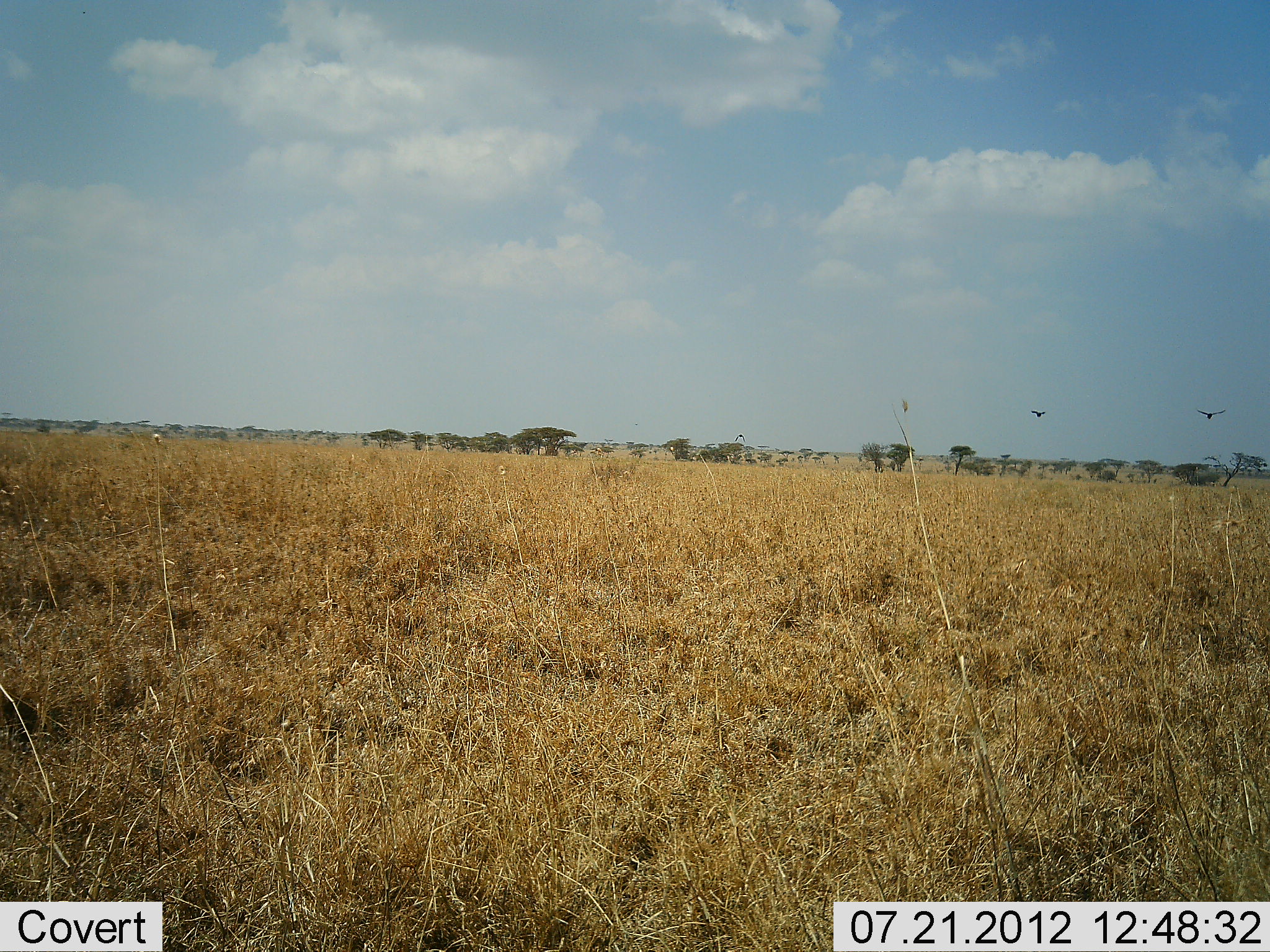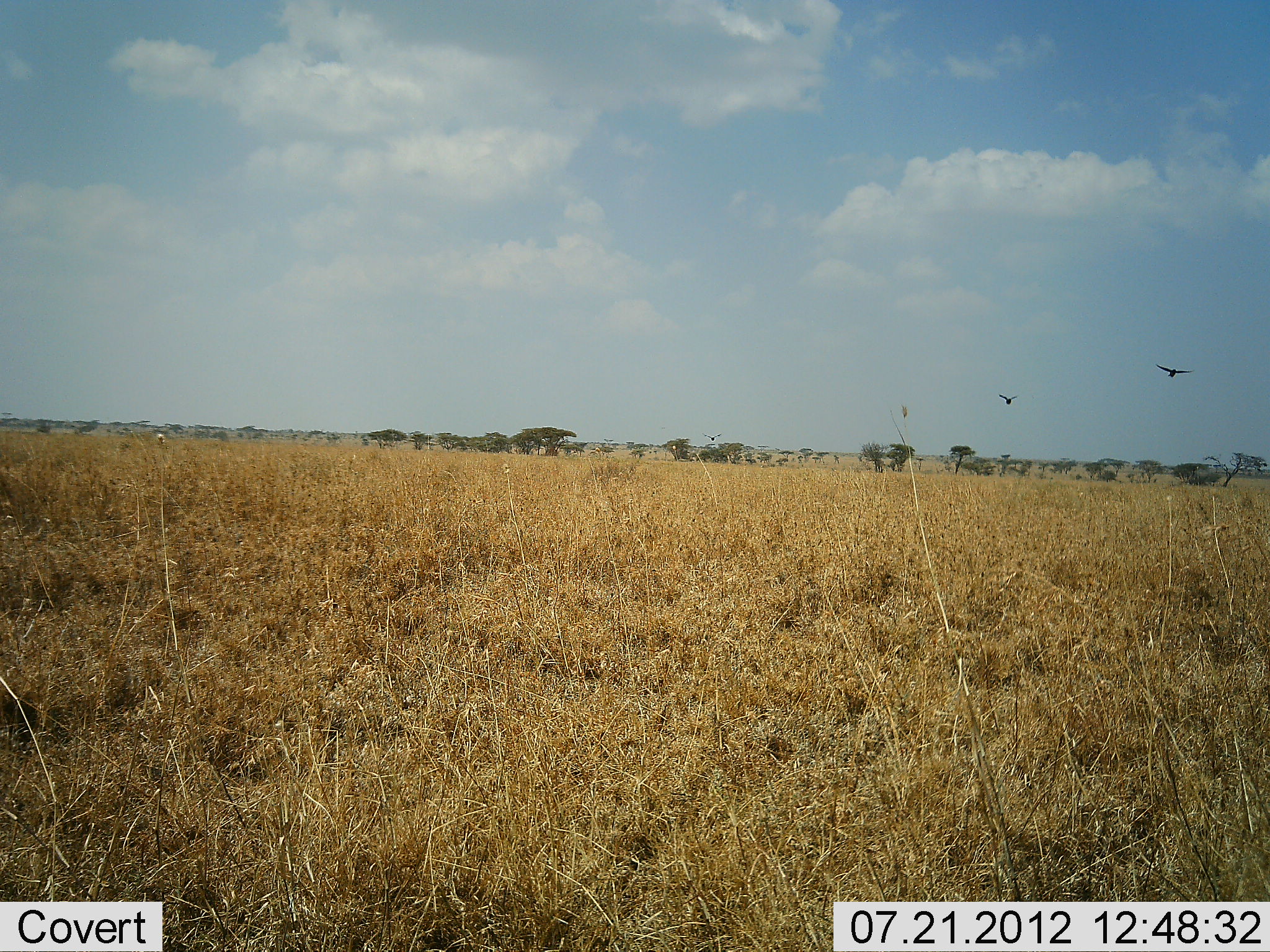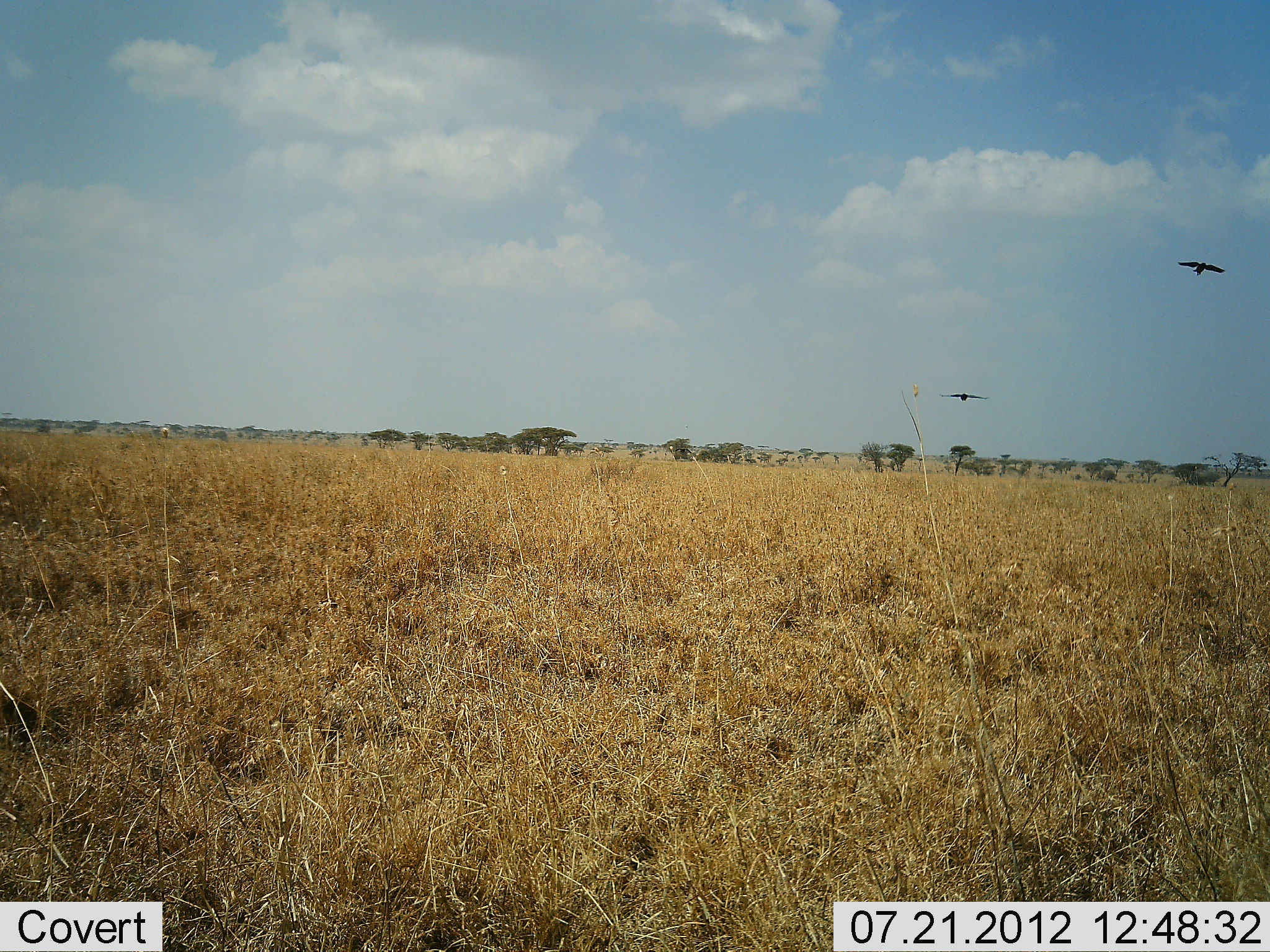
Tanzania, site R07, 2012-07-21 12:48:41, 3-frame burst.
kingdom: Animalia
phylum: Chordata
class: Aves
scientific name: Aves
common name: bird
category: otherbird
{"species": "otherbird (bird) (Aves)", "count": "2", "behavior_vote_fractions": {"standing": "0%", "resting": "0%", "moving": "100%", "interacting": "0%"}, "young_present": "0%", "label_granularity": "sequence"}